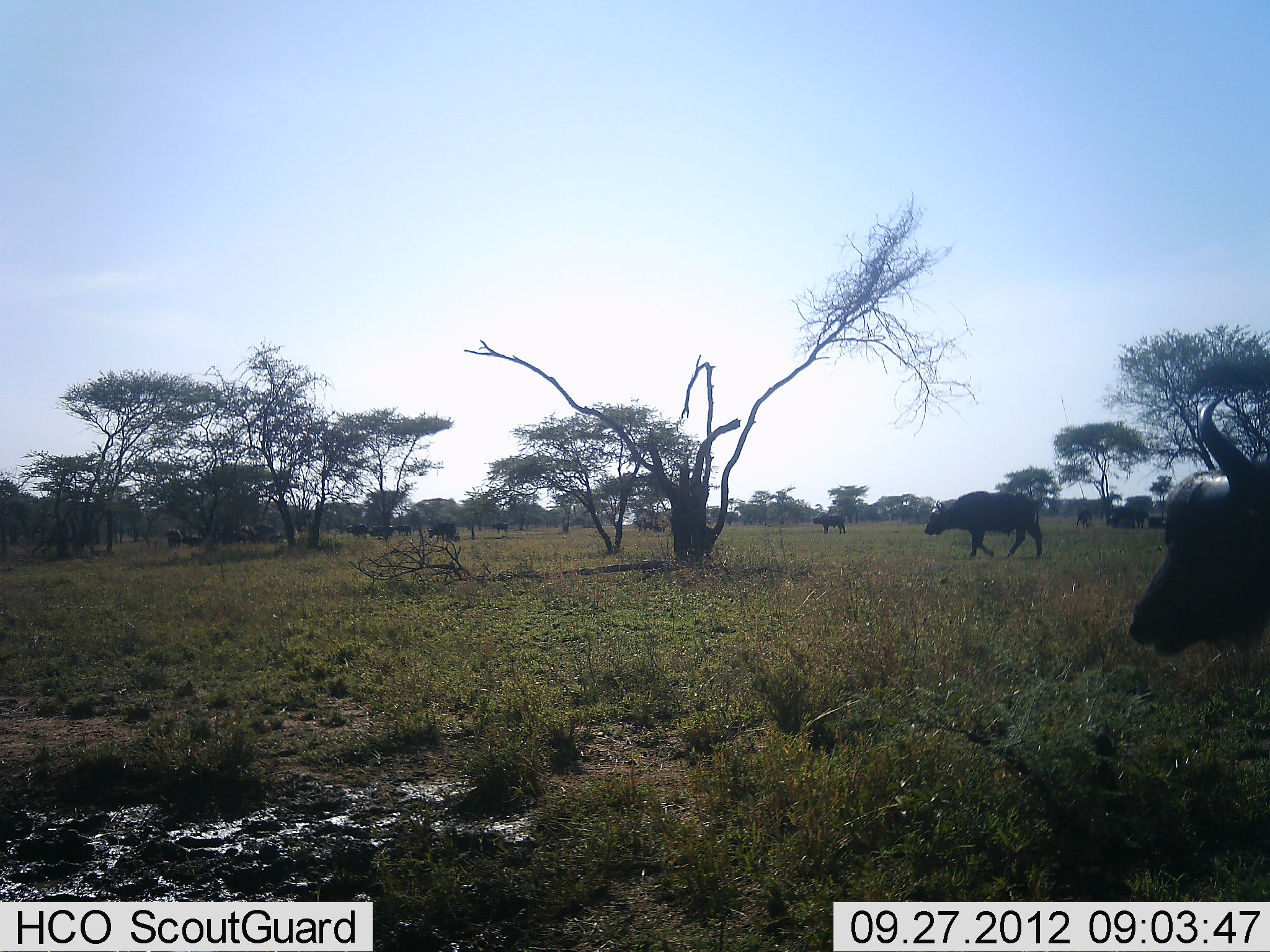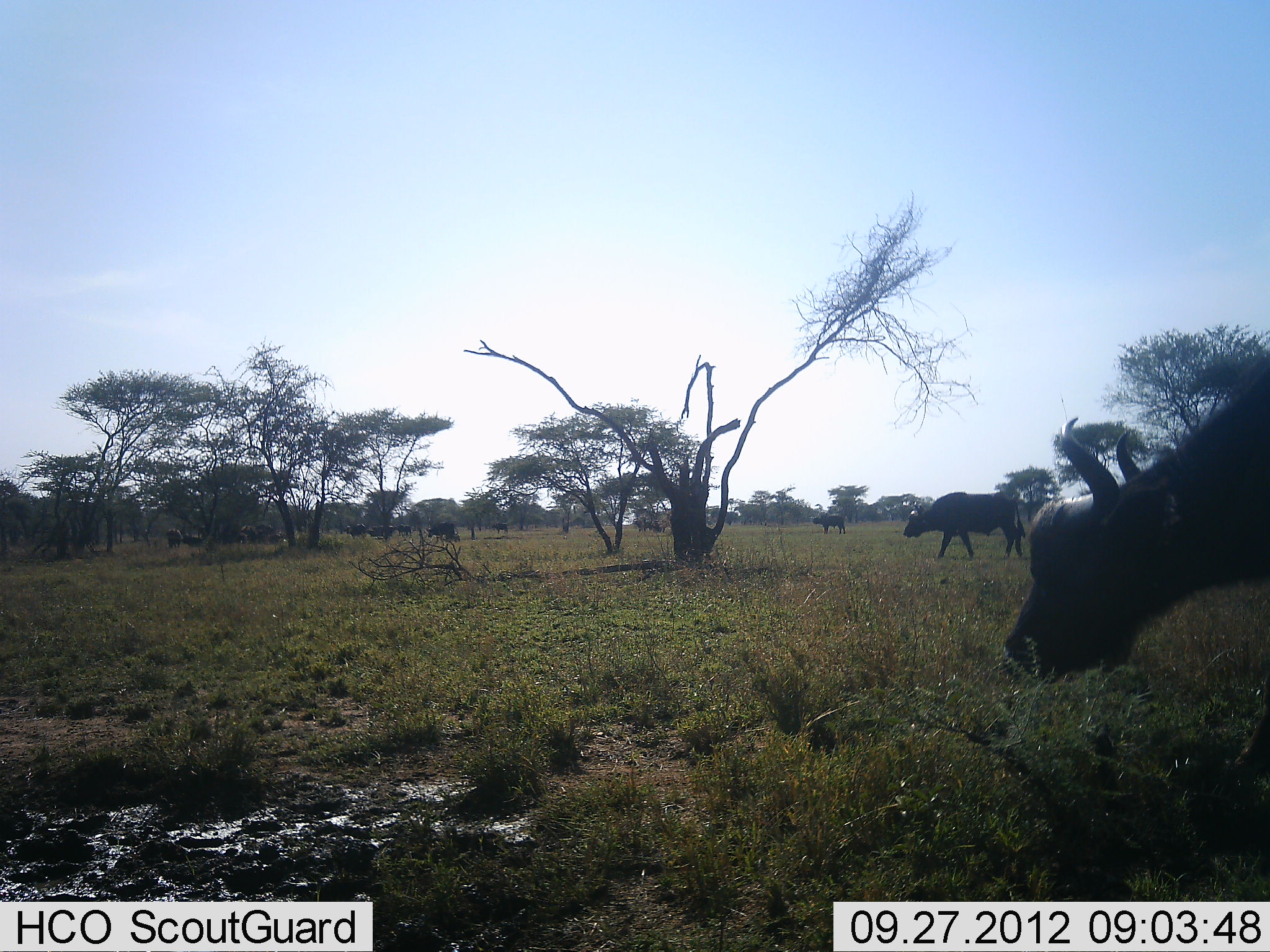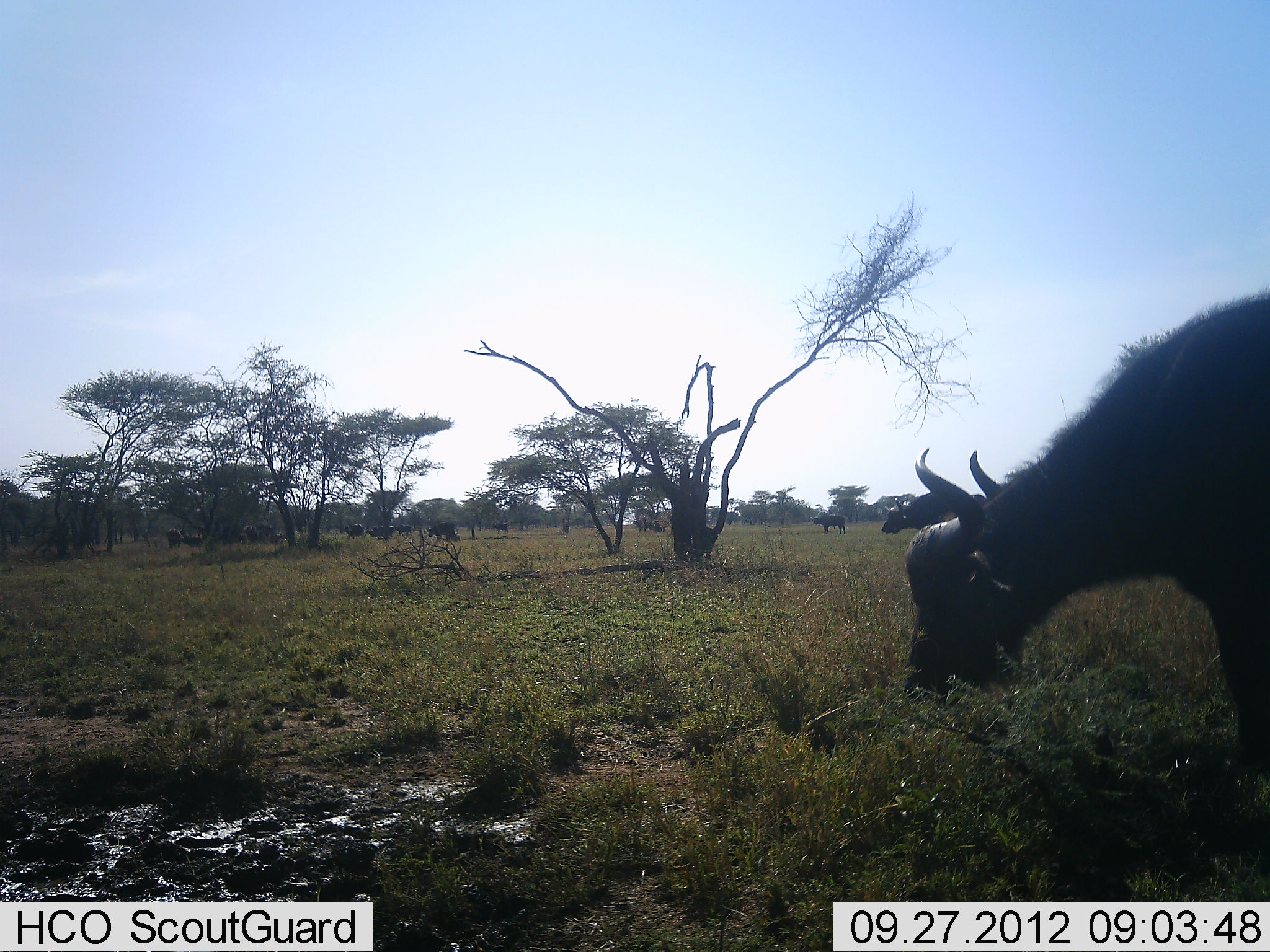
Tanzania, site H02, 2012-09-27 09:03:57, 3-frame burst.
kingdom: Animalia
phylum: Chordata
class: Mammalia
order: Artiodactyla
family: Bovidae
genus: Syncerus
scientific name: Syncerus caffer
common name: cape buffalo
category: buffalo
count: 11-50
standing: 40%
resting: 0%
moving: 80%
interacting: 0%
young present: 0%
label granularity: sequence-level